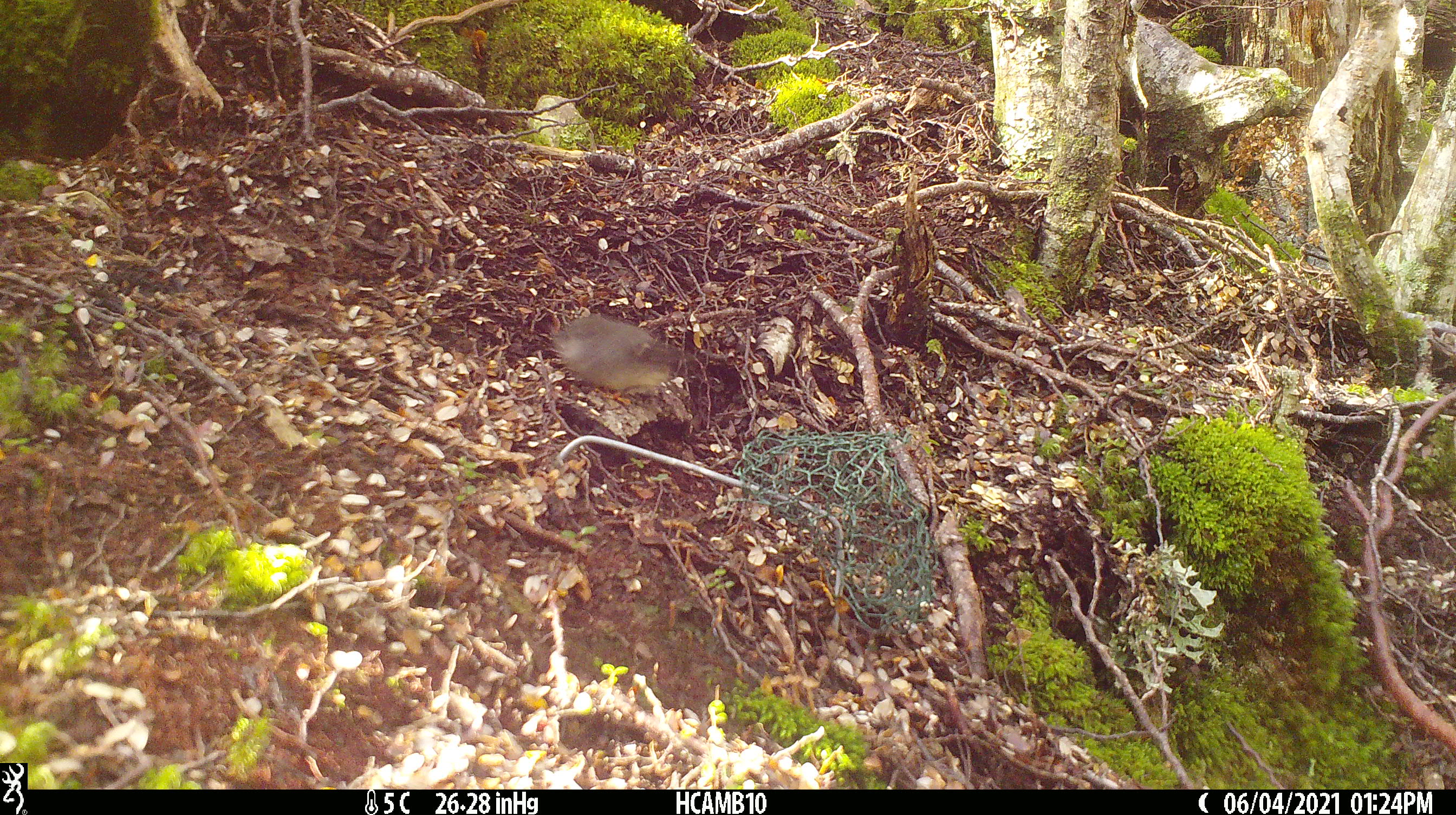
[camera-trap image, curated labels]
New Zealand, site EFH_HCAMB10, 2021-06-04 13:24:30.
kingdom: Animalia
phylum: Chordata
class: Aves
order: Passeriformes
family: Petroicidae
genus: Petroica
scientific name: Petroica macrocephala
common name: tomtit